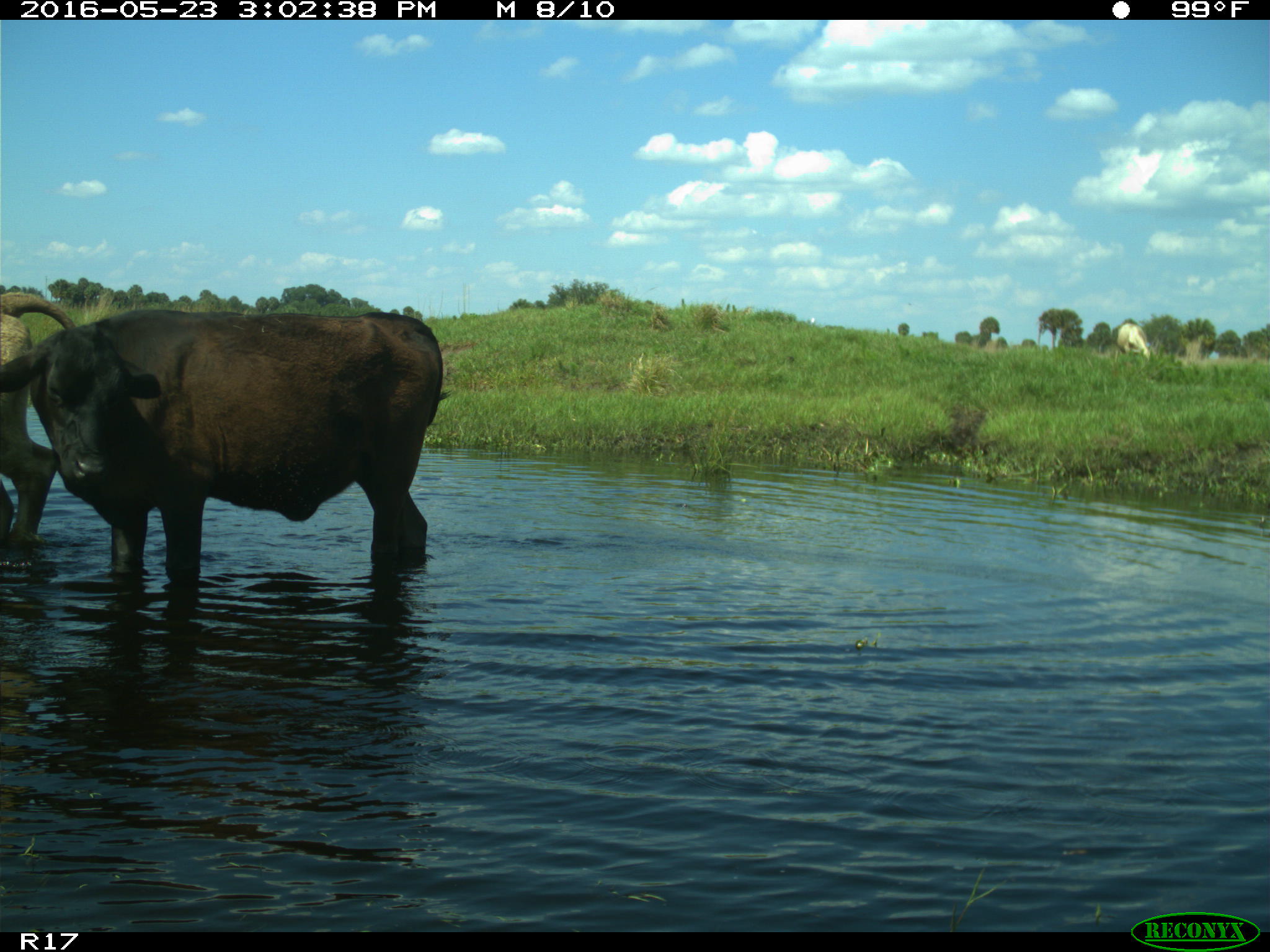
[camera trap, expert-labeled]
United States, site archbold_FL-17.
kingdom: Animalia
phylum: Chordata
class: Mammalia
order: Artiodactyla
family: Bovidae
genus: Bos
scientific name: Bos taurus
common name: domestic cow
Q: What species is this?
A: Bos taurus (domestic cow).